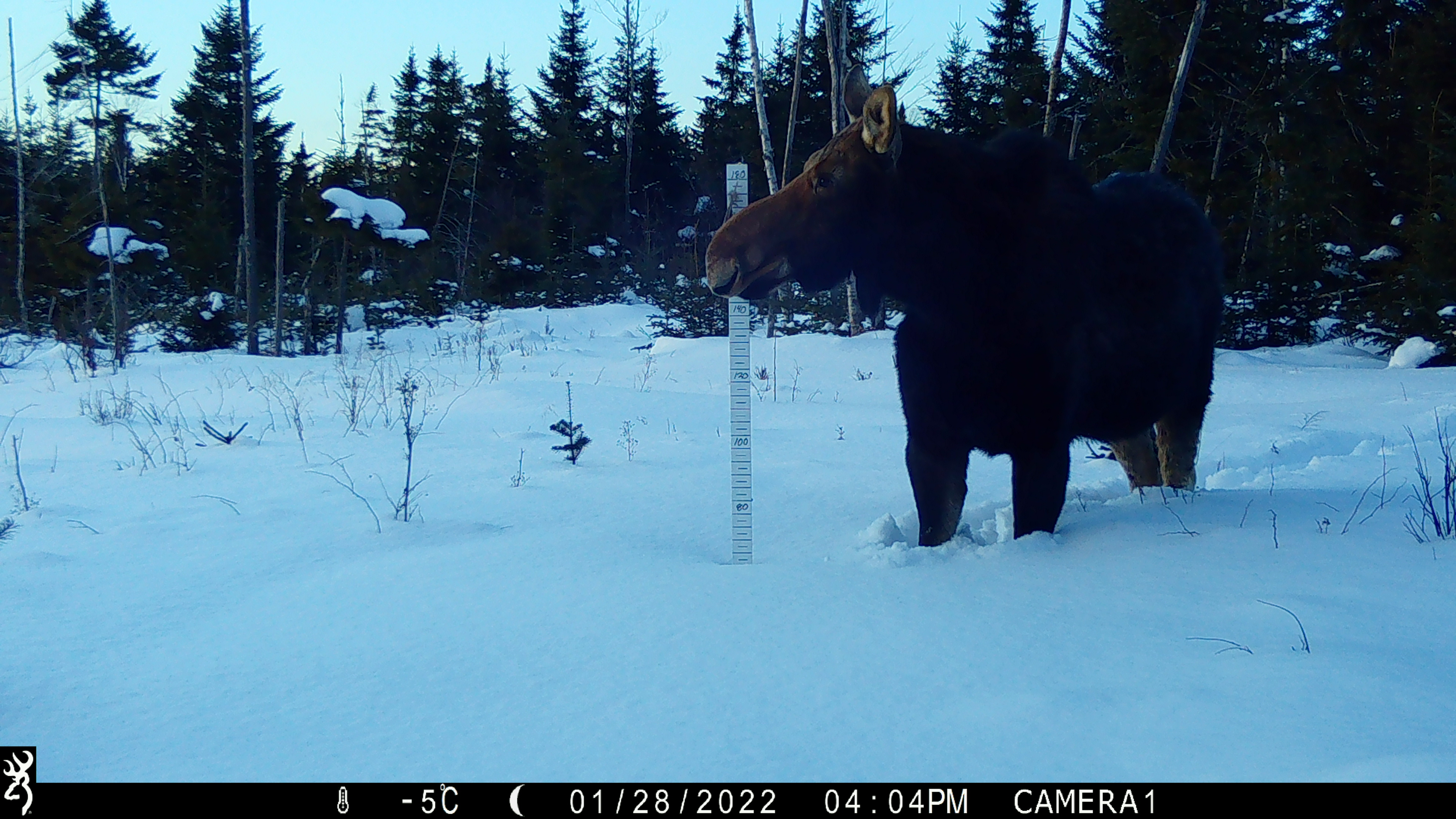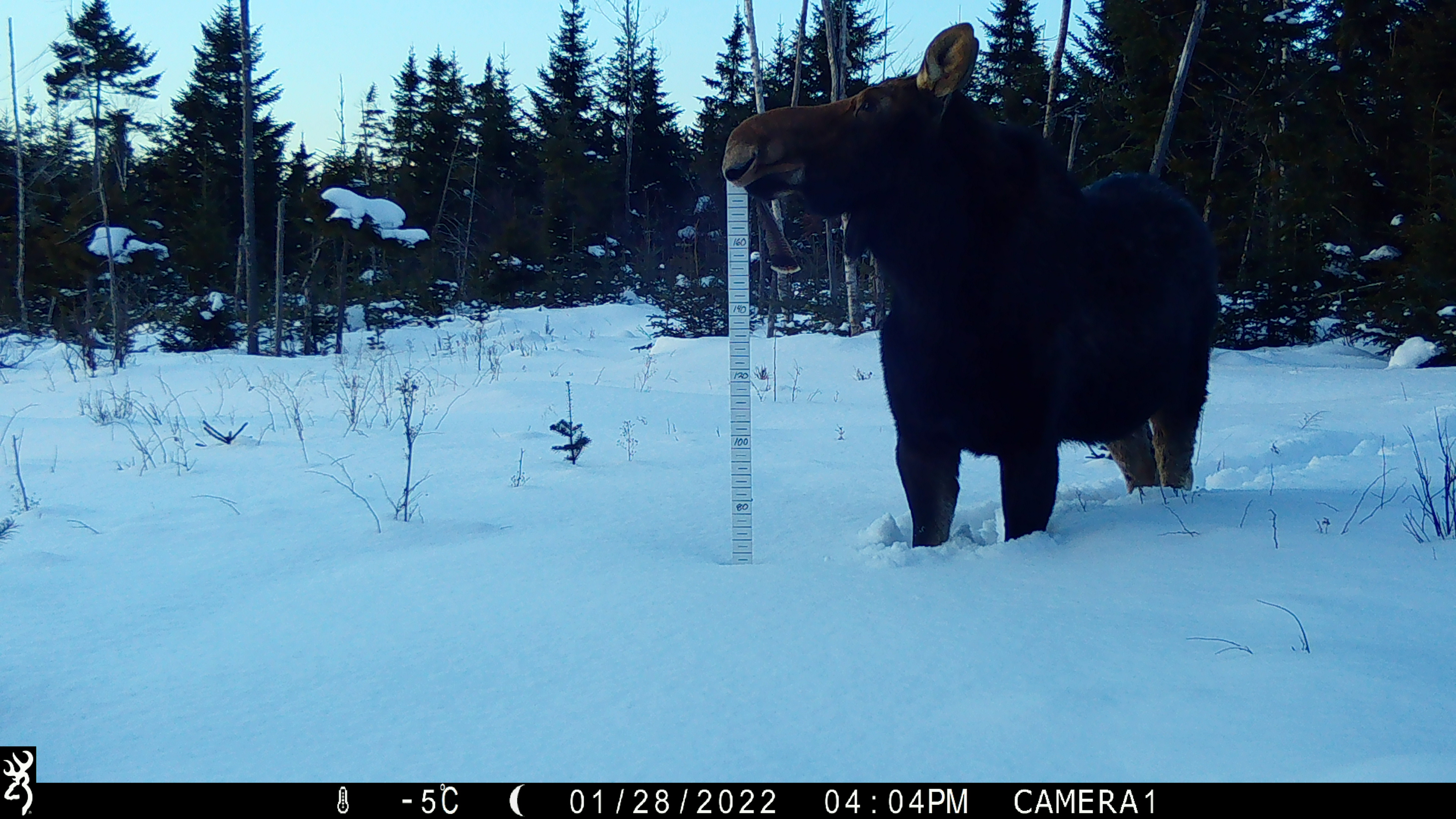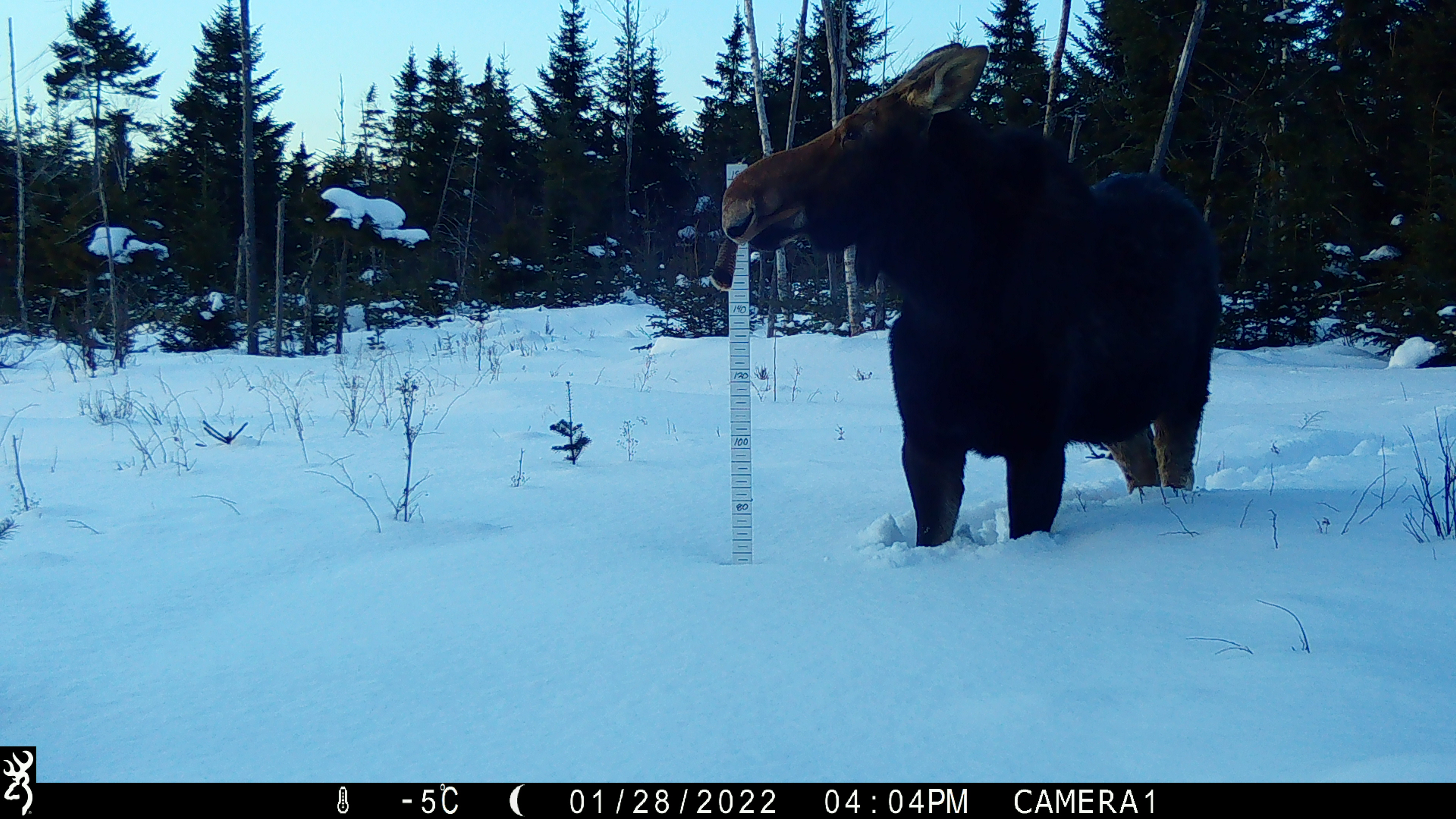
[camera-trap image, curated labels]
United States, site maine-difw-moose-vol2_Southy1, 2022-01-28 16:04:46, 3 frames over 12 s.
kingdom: Animalia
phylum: Chordata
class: Mammalia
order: Artiodactyla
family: Cervidae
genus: Alces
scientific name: Alces alces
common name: moose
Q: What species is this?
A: Moose (Alces alces).